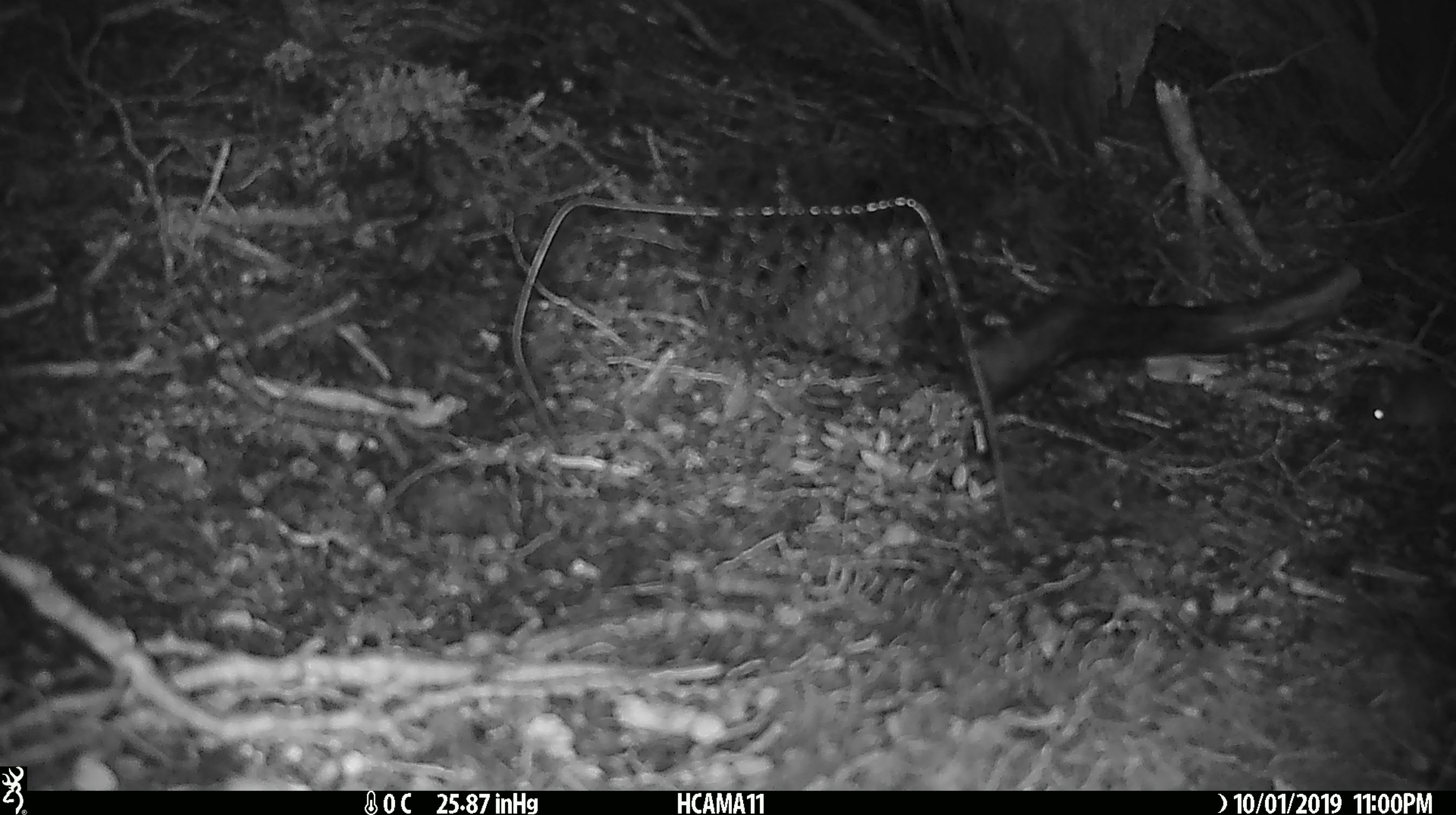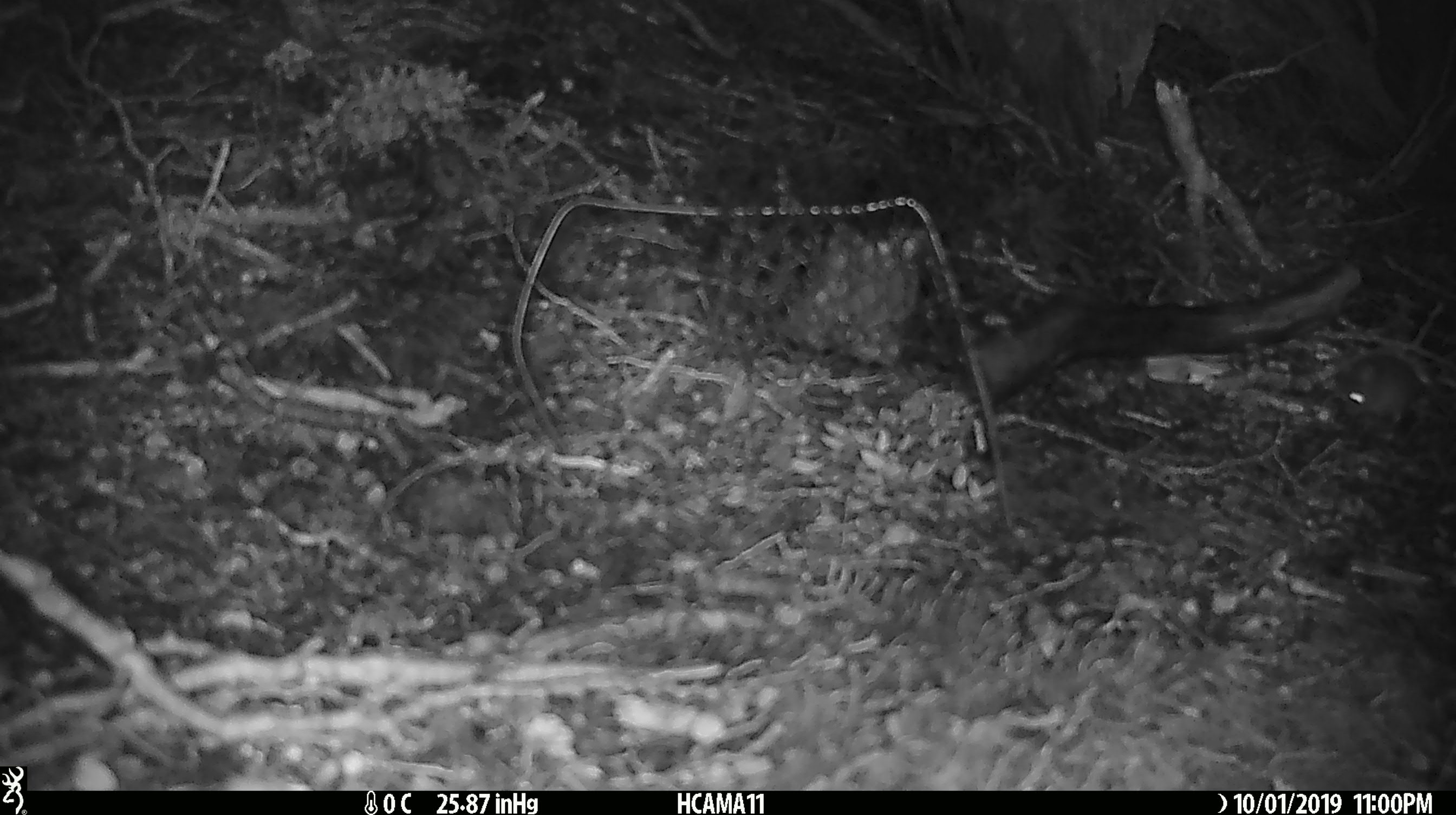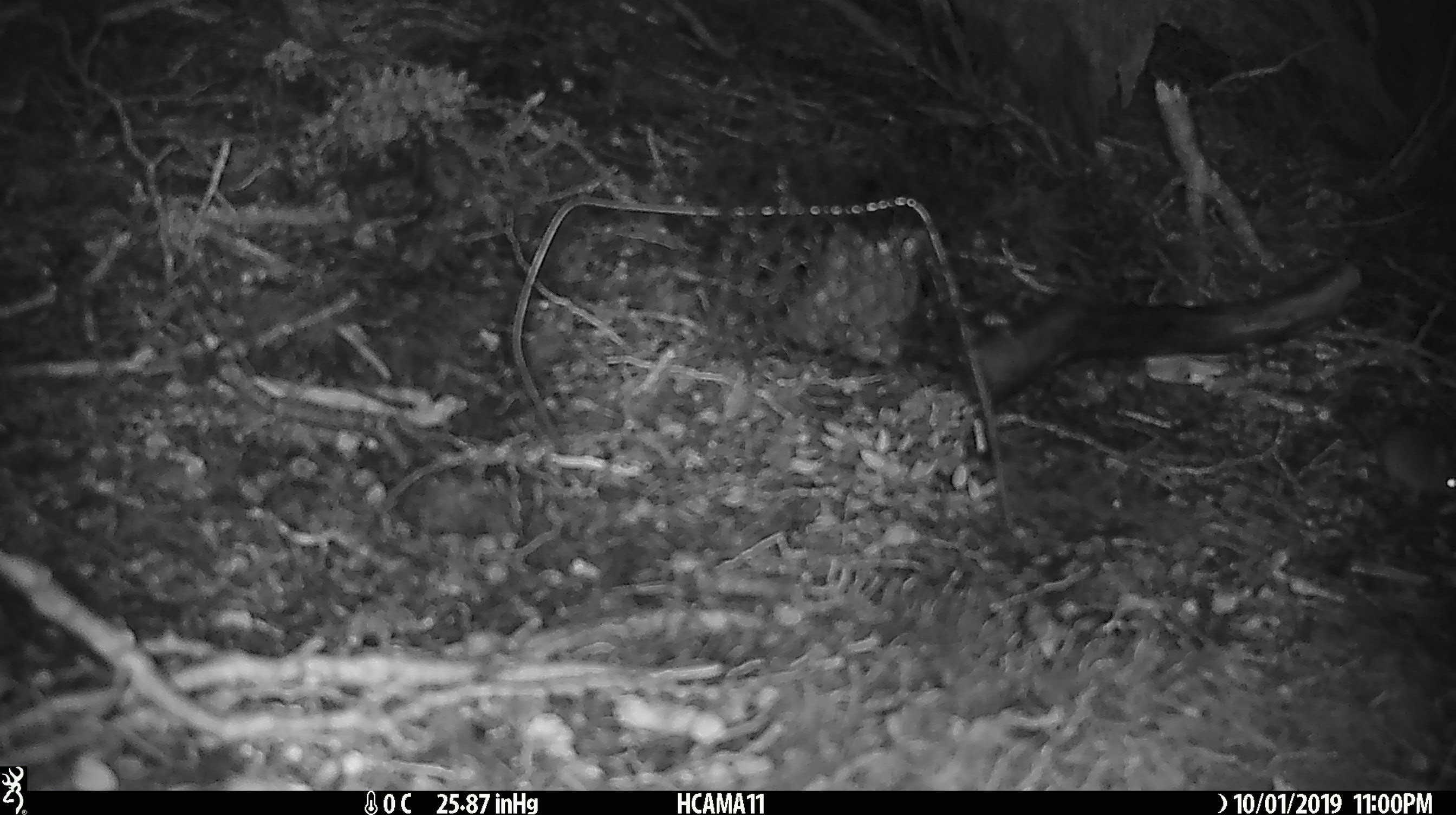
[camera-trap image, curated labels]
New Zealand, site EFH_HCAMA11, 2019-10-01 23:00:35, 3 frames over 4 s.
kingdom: Animalia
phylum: Chordata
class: Mammalia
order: Rodentia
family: Muridae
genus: Mus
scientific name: Mus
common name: mouse